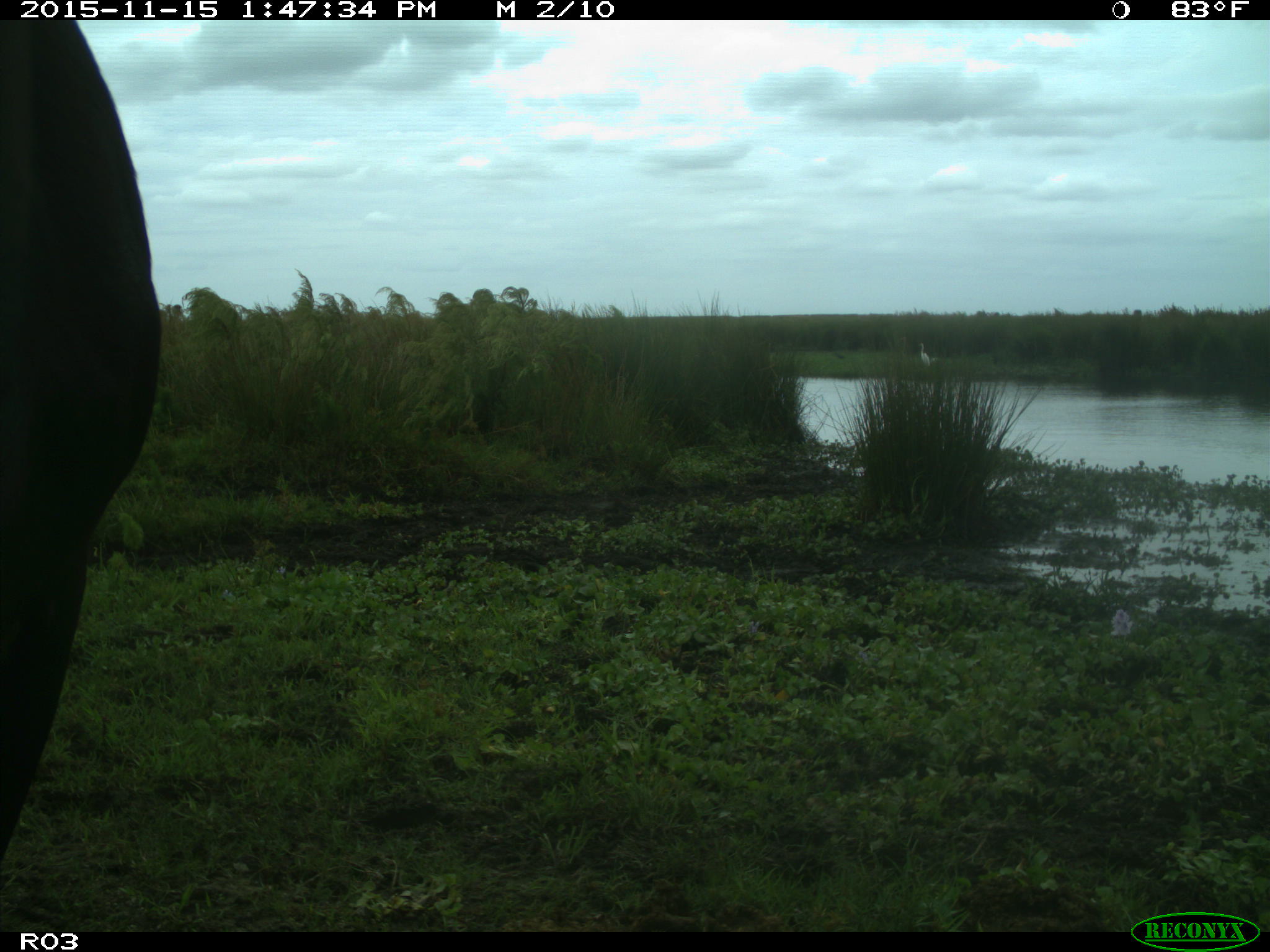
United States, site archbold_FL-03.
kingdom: Animalia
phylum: Chordata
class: Mammalia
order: Artiodactyla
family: Bovidae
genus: Bos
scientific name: Bos taurus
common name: domestic cow